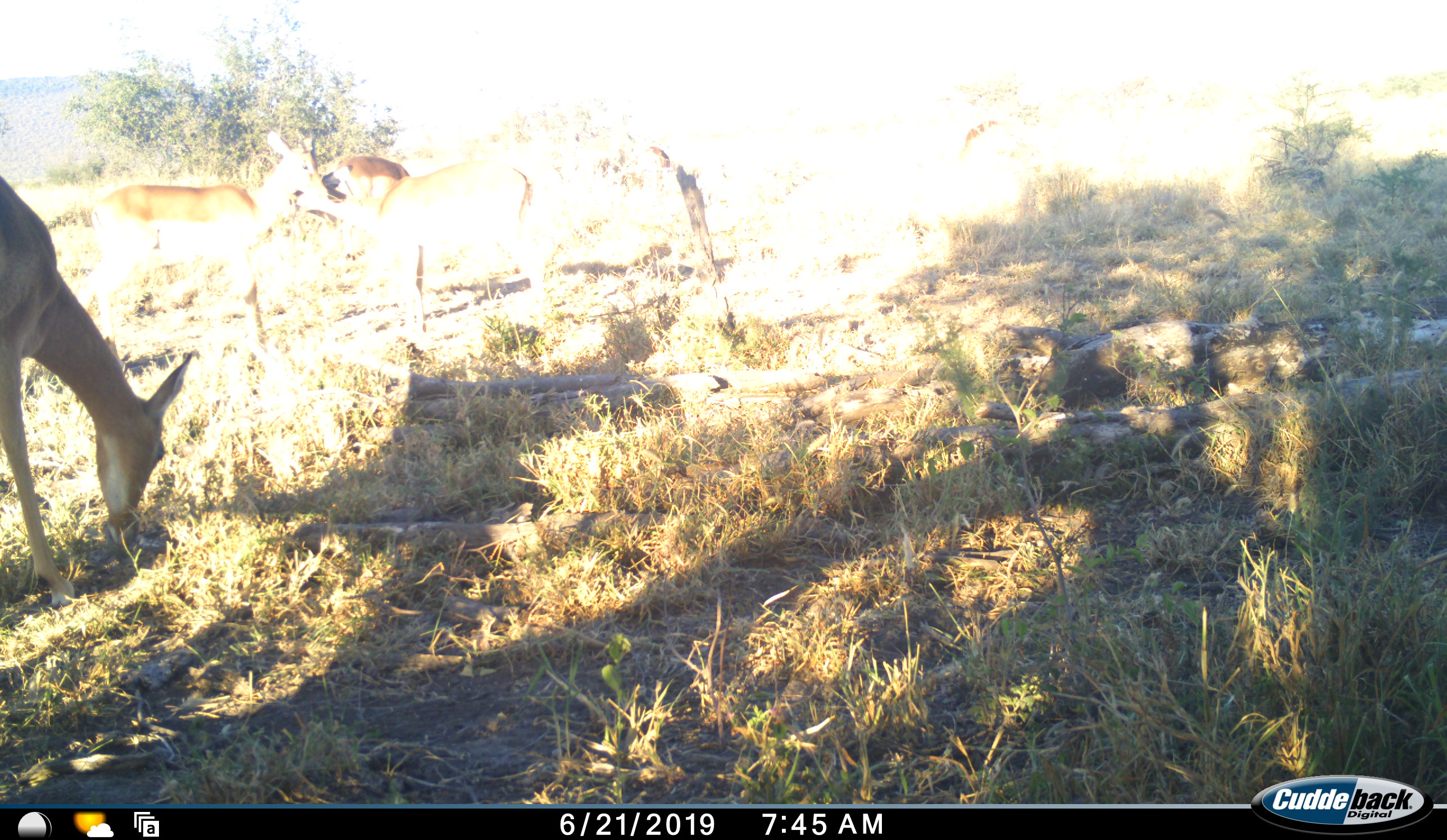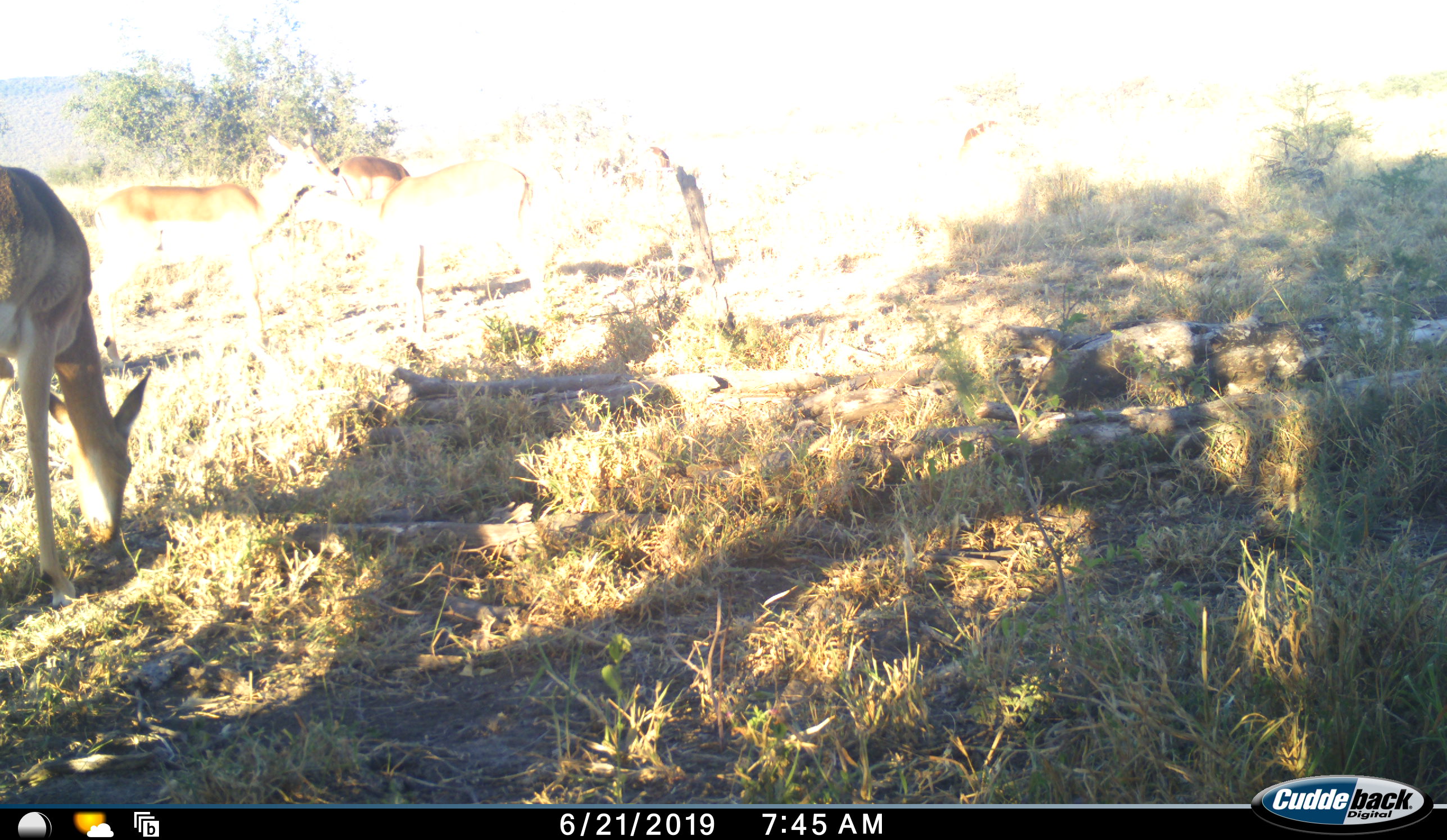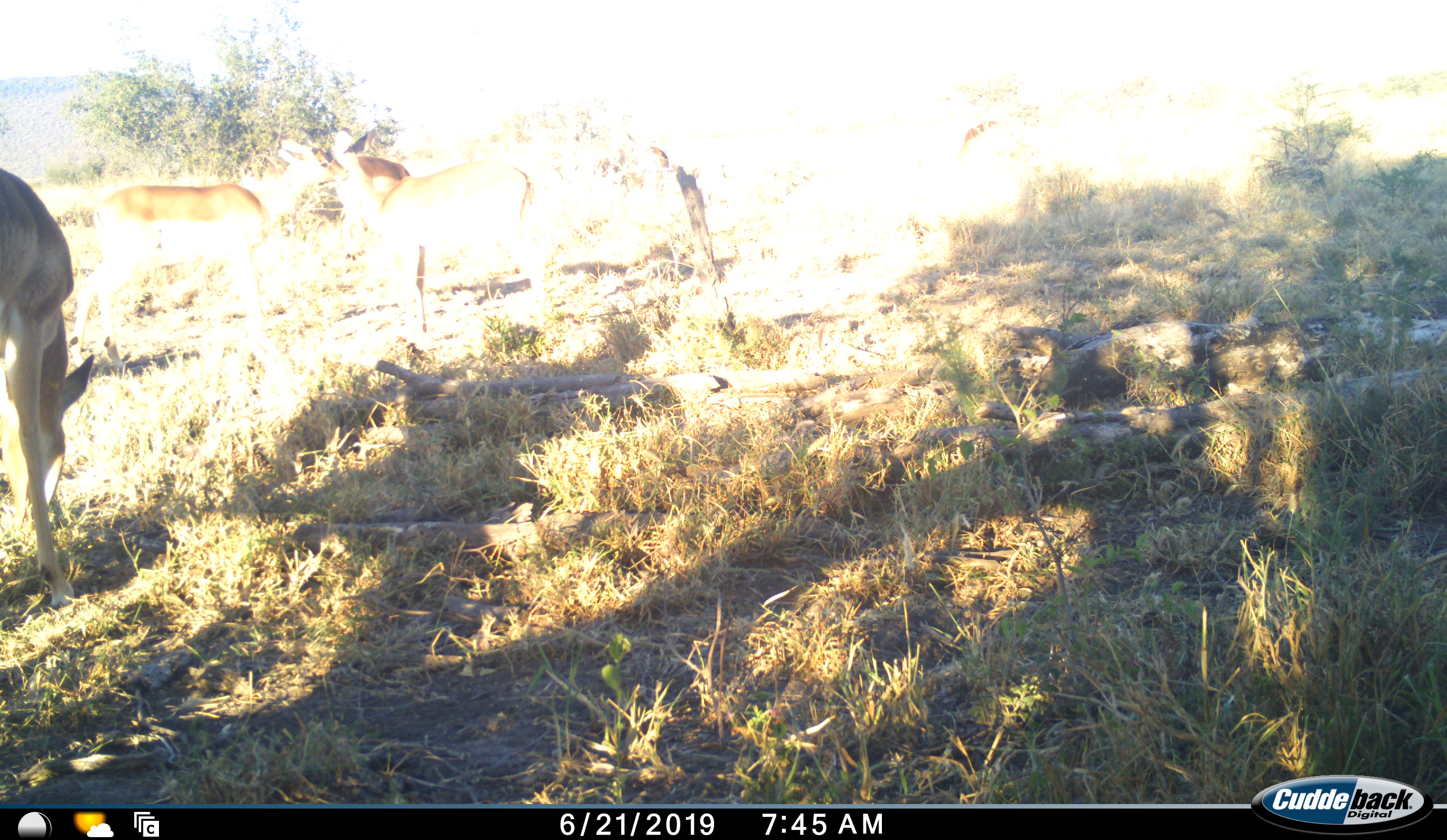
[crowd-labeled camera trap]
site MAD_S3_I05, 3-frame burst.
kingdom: Animalia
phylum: Chordata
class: Mammalia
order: Artiodactyla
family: Bovidae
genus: Aepyceros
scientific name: Aepyceros melampus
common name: impala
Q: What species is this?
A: Impala (Aepyceros melampus).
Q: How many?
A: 4.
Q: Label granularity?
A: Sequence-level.